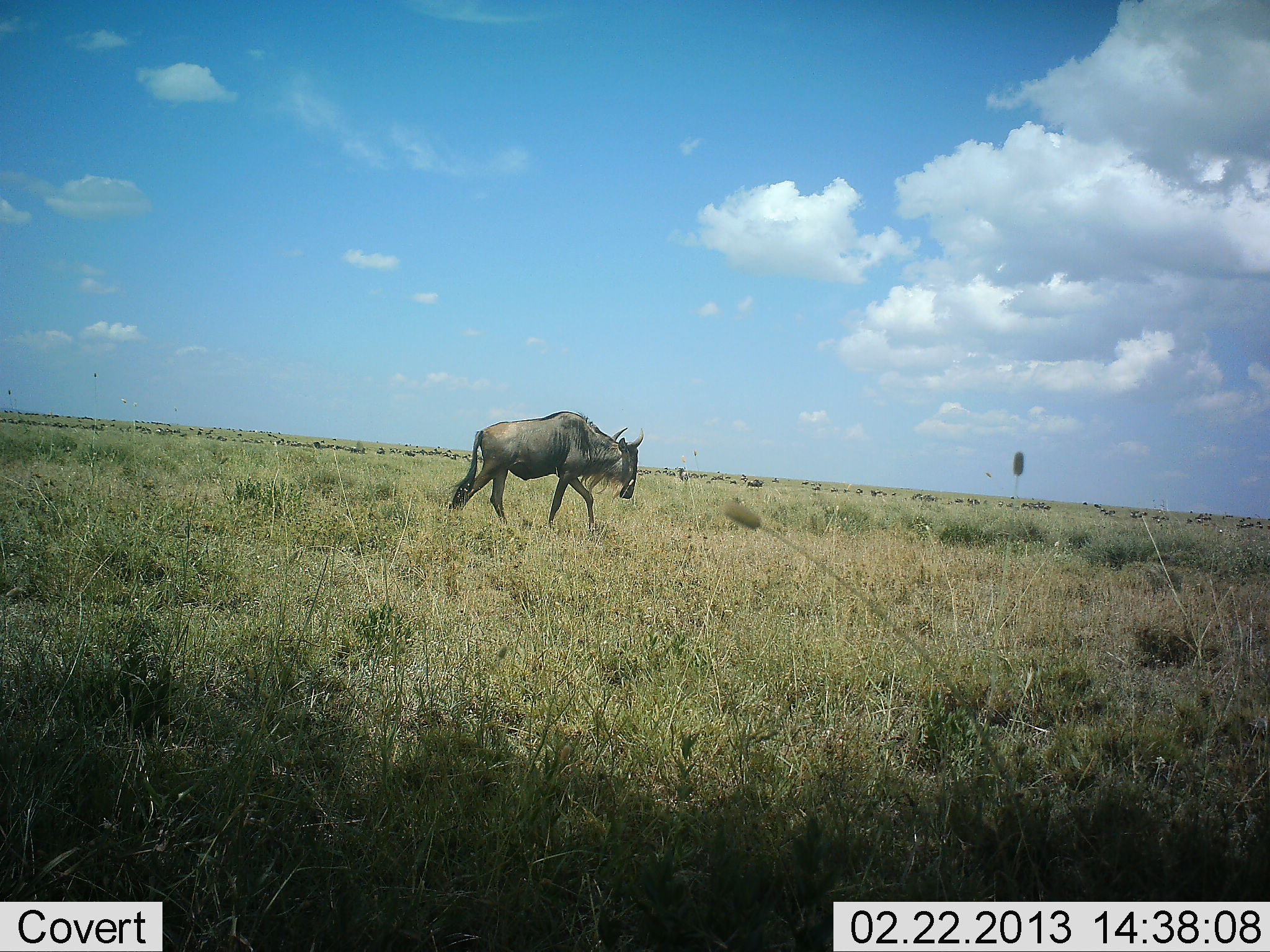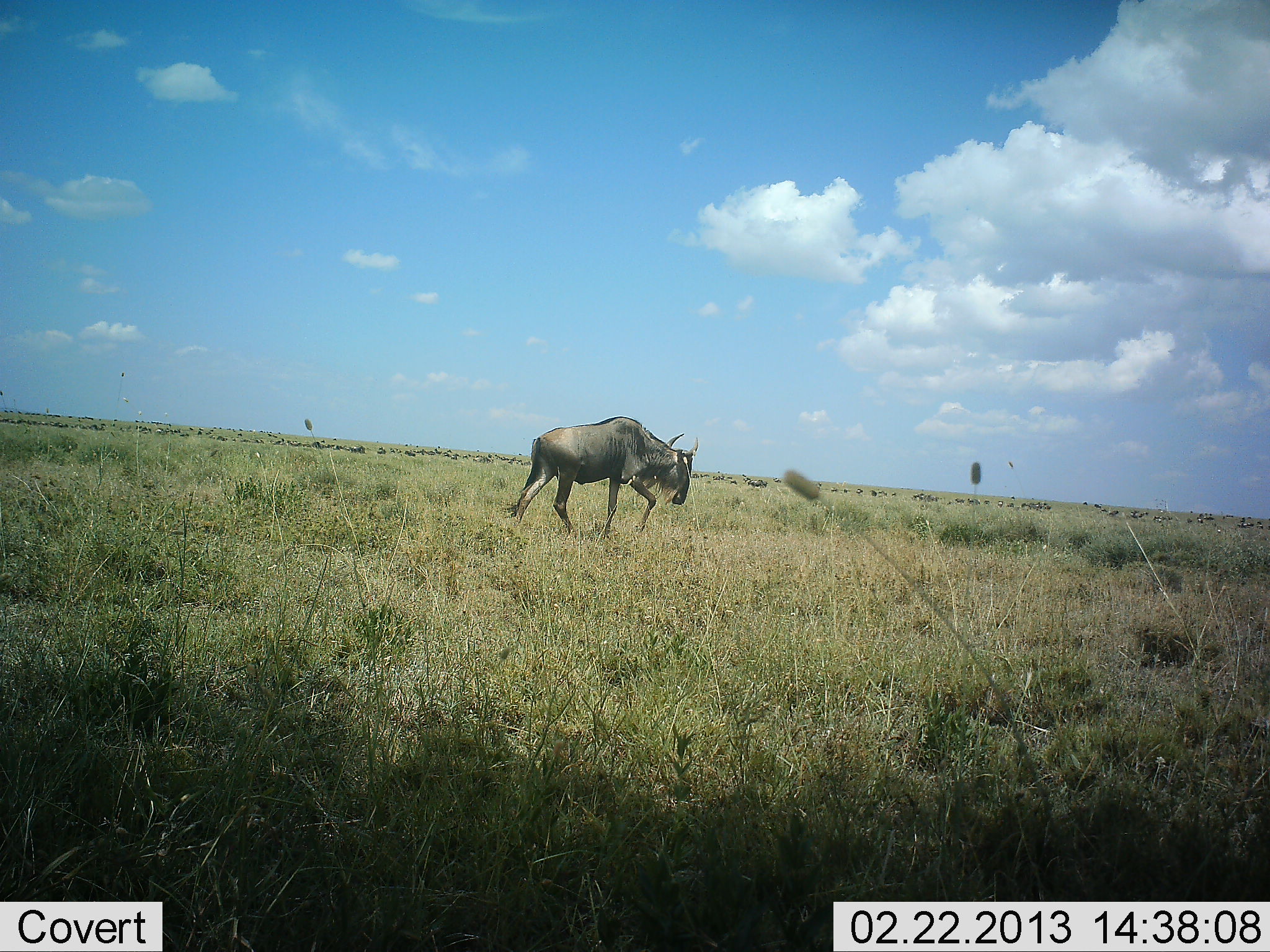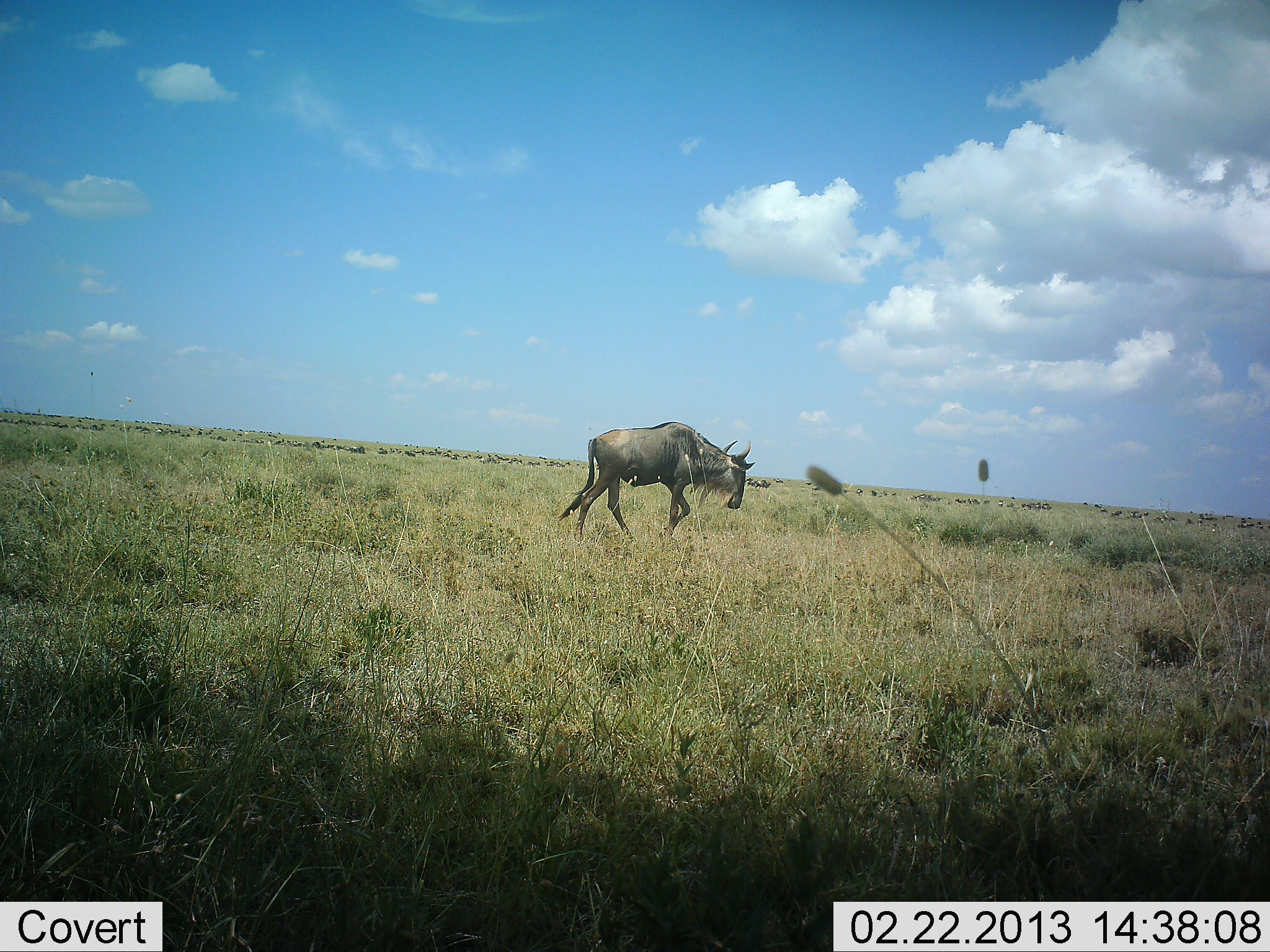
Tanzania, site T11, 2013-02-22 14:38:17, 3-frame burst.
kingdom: Animalia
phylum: Chordata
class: Mammalia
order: Artiodactyla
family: Bovidae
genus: Connochaetes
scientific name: Connochaetes taurinus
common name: blue wildebeest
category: wildebeest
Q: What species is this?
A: Wildebeest (blue wildebeest) (Connochaetes taurinus).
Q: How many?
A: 1.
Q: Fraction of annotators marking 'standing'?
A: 20%.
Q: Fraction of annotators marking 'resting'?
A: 0%.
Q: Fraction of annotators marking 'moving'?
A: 95%.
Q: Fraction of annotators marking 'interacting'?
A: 0%.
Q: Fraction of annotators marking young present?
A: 0%.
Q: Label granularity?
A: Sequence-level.